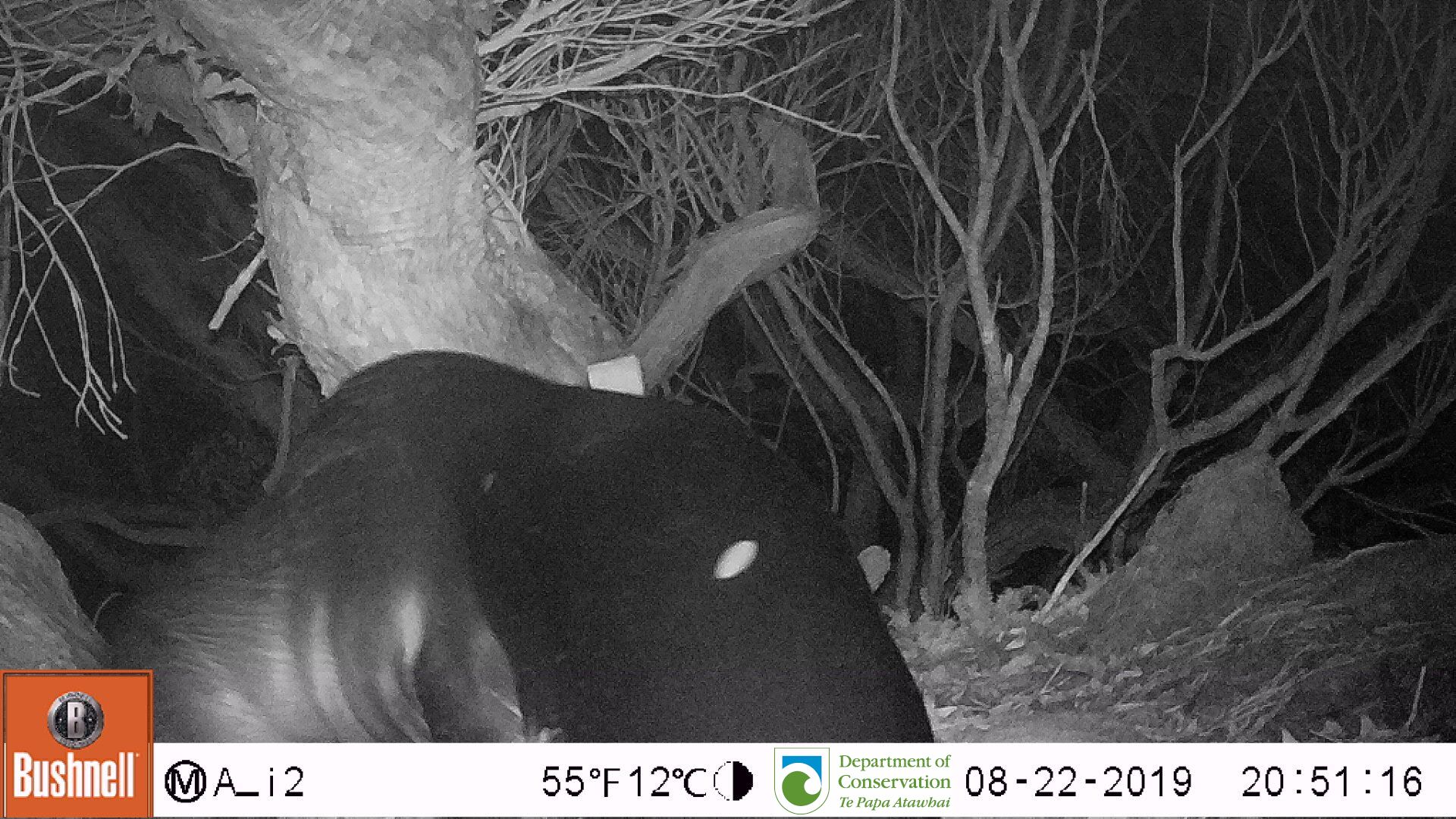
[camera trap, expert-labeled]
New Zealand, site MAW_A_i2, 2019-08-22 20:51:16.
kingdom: Animalia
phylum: Chordata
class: Mammalia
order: Carnivora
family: Otariidae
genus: Phocarctos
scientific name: Phocarctos hookeri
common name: new zealand sea lion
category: sealion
Sealion (new zealand sea lion) (Phocarctos hookeri).